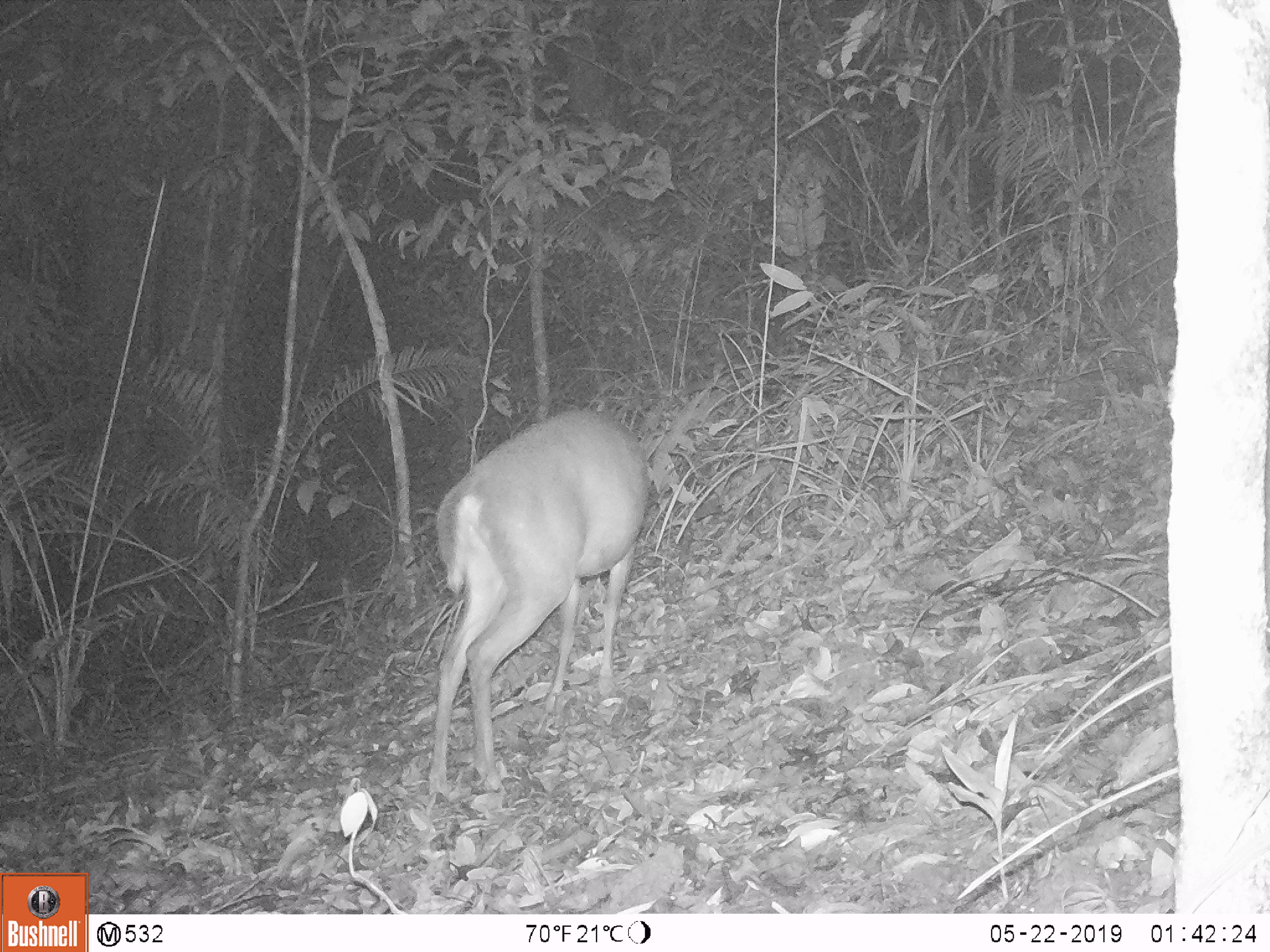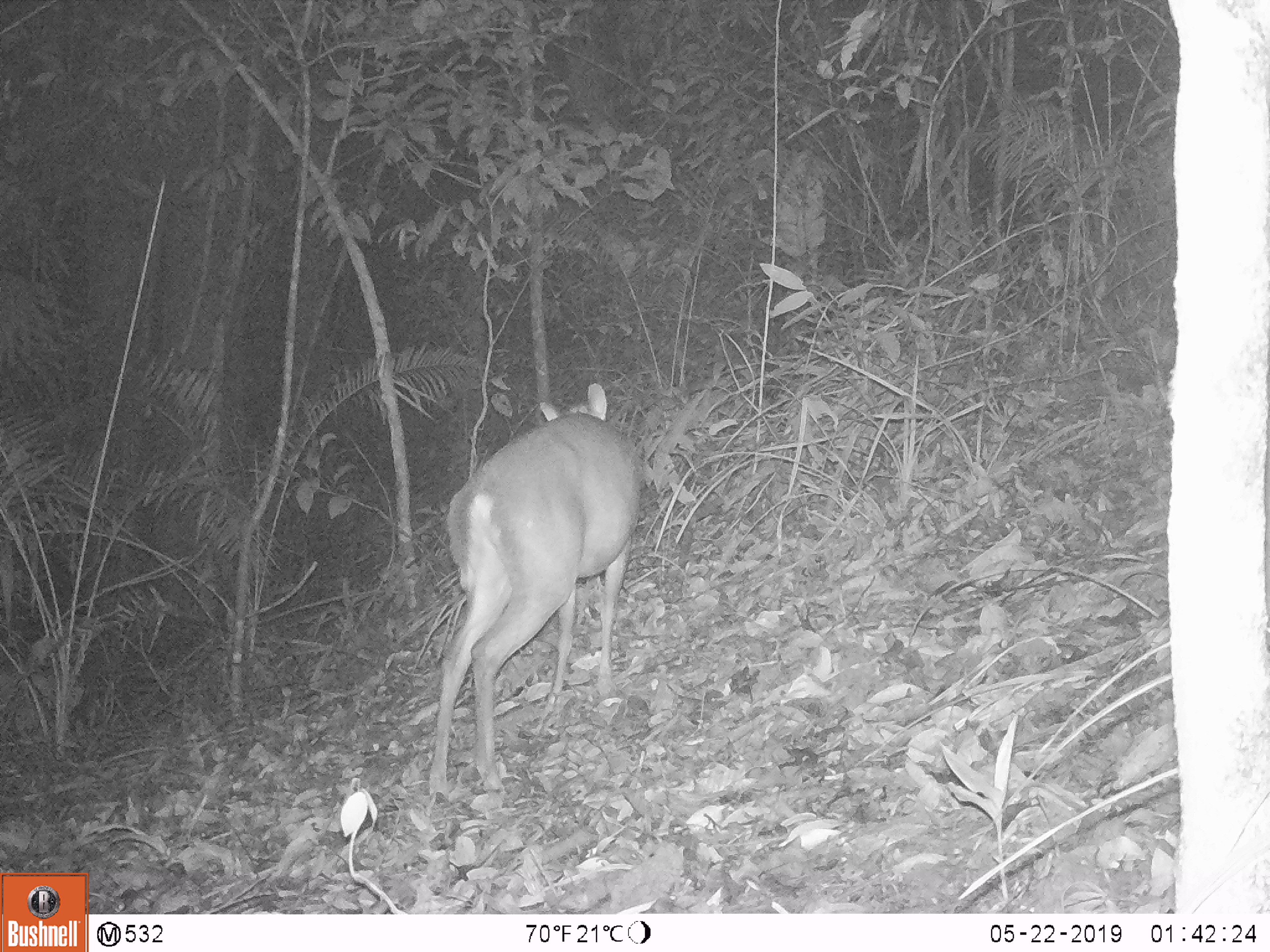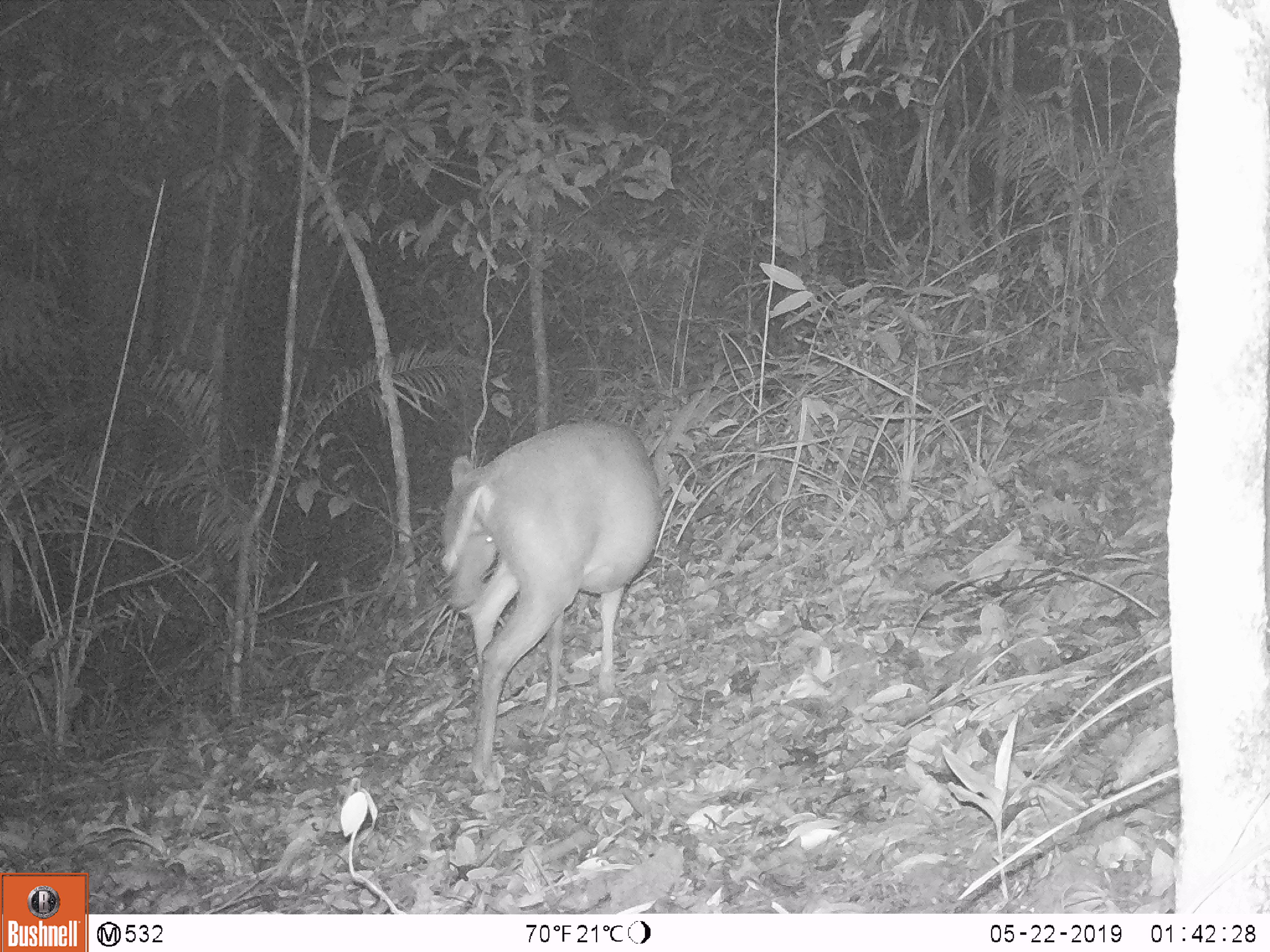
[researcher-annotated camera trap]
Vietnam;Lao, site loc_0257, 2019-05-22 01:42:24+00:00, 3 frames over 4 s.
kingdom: Animalia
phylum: Chordata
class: Mammalia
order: Artiodactyla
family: Cervidae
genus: Muntiacus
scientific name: Muntiacus rooseveltorum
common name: roosevelt's muntjac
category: roosevelts muntjac group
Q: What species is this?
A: Roosevelts muntjac group (roosevelt's muntjac) (Muntiacus rooseveltorum).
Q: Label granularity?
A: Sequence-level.